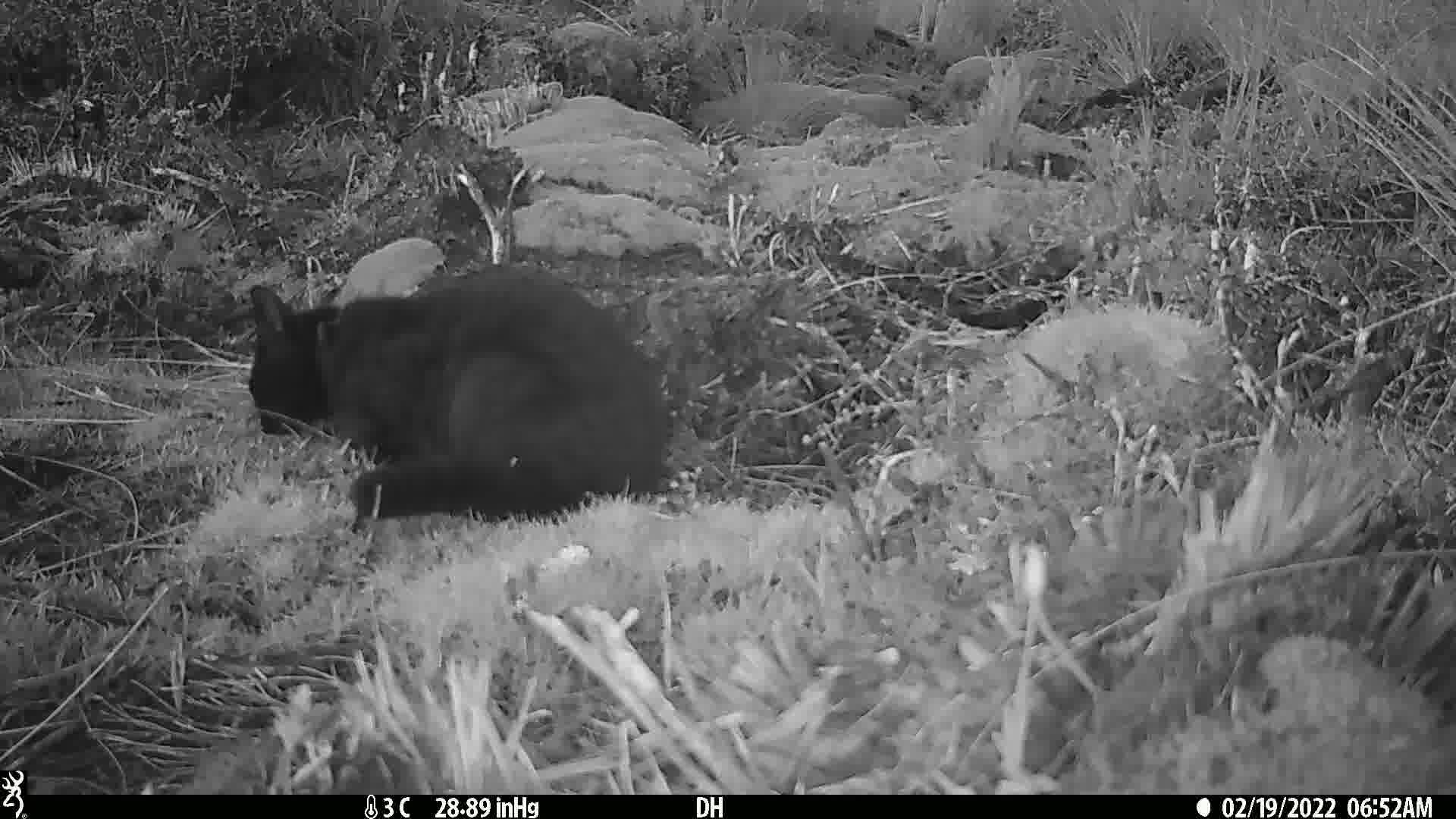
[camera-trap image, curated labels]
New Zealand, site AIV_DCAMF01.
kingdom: Animalia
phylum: Chordata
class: Mammalia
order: Carnivora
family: Felidae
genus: Felis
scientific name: Felis catus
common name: domestic cat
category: cat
Cat (domestic cat) (Felis catus).